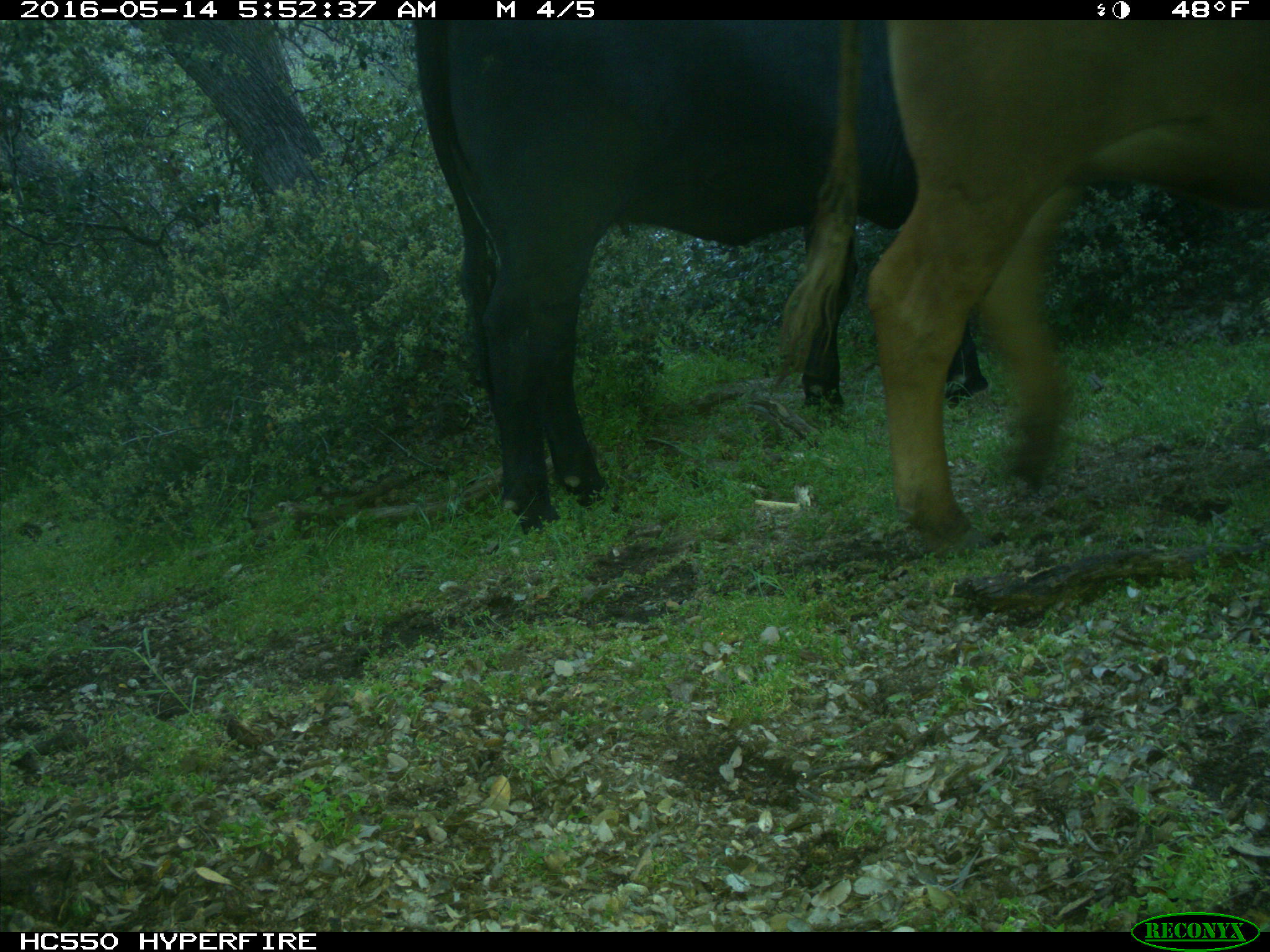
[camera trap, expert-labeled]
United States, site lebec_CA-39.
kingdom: Animalia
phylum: Chordata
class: Mammalia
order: Artiodactyla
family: Bovidae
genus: Bos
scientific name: Bos taurus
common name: domestic cow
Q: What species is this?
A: Bos taurus (domestic cow).